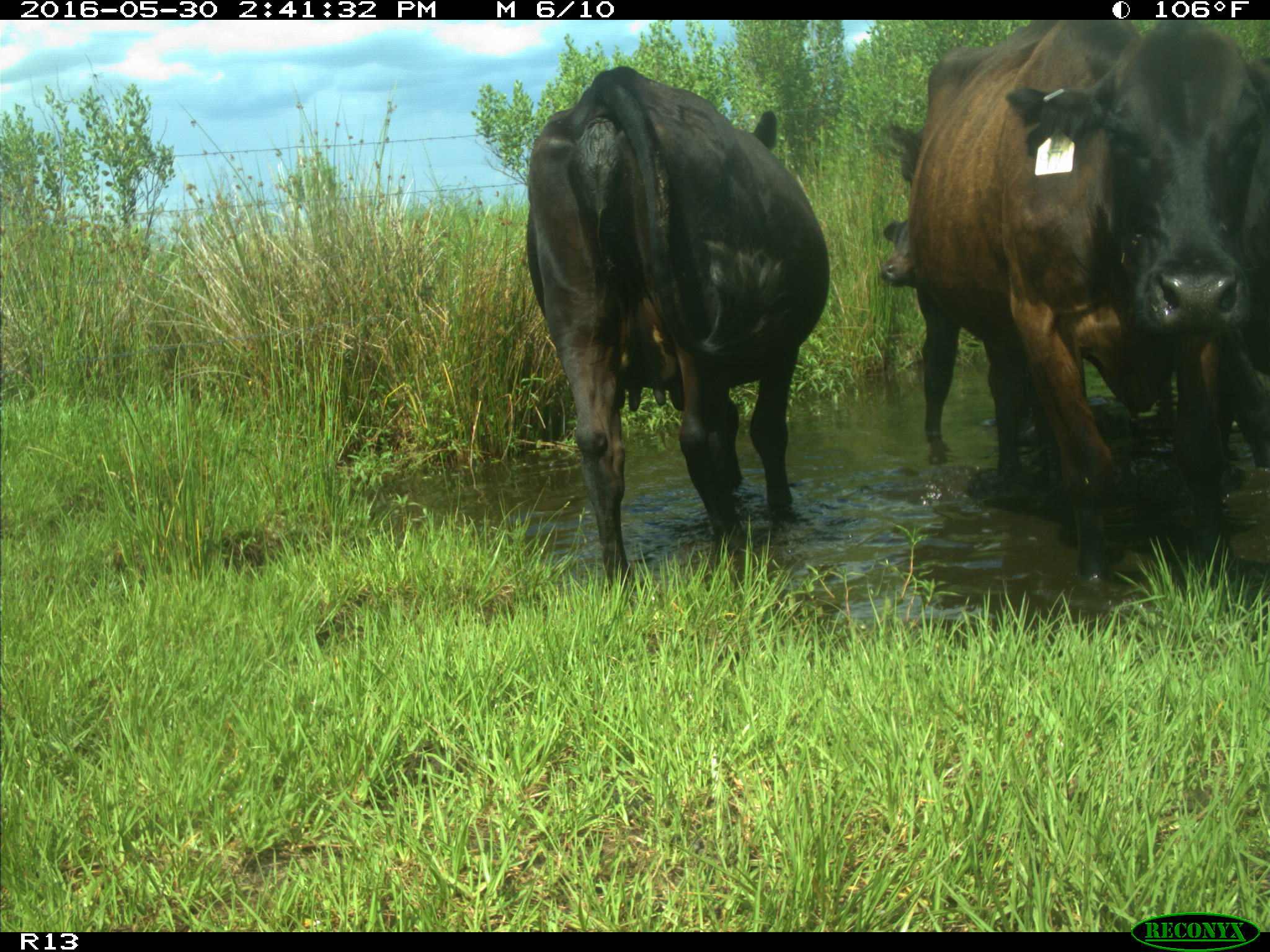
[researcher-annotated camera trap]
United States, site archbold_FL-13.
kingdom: Animalia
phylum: Chordata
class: Mammalia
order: Artiodactyla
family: Bovidae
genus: Bos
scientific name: Bos taurus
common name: domestic cow